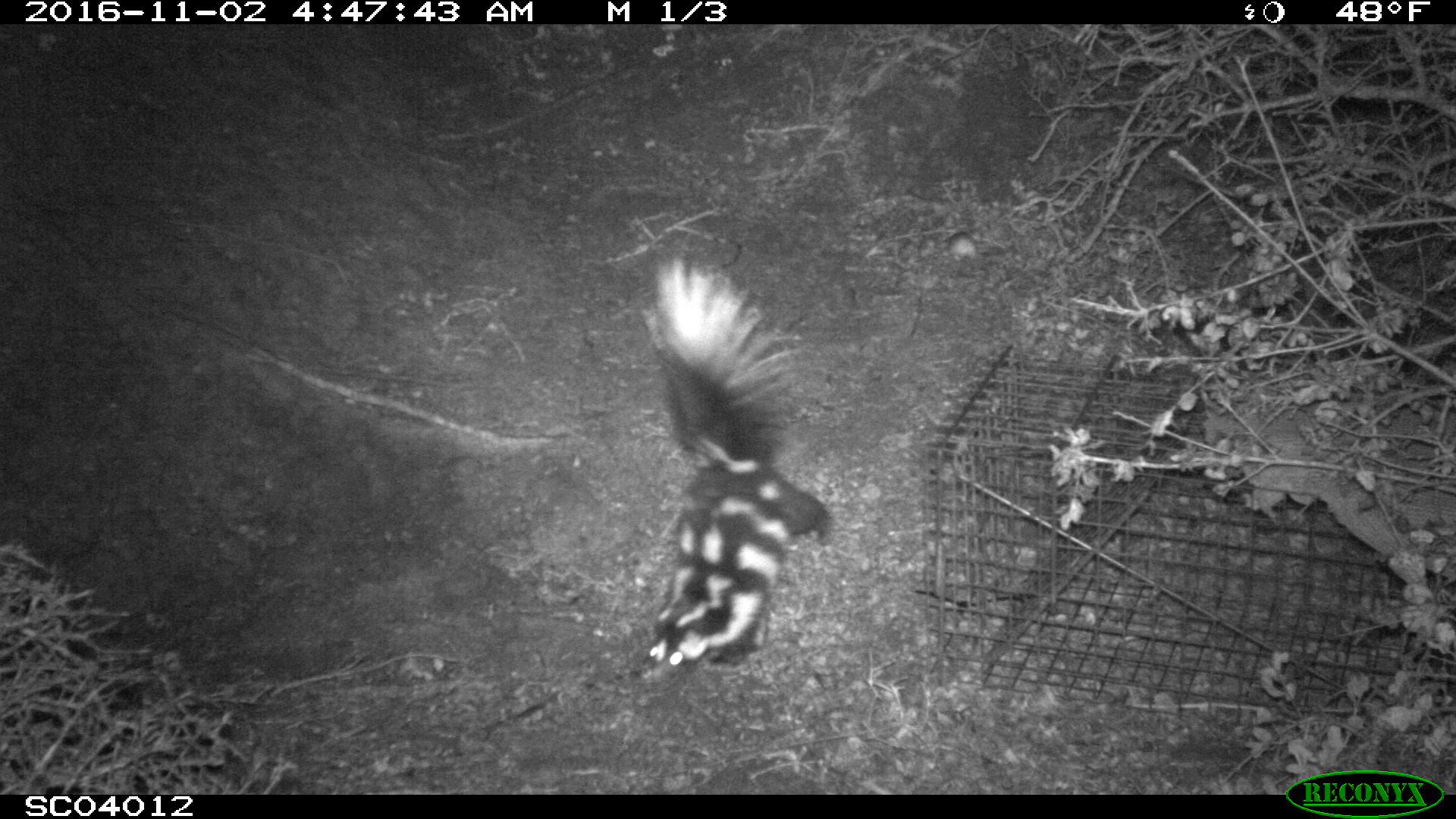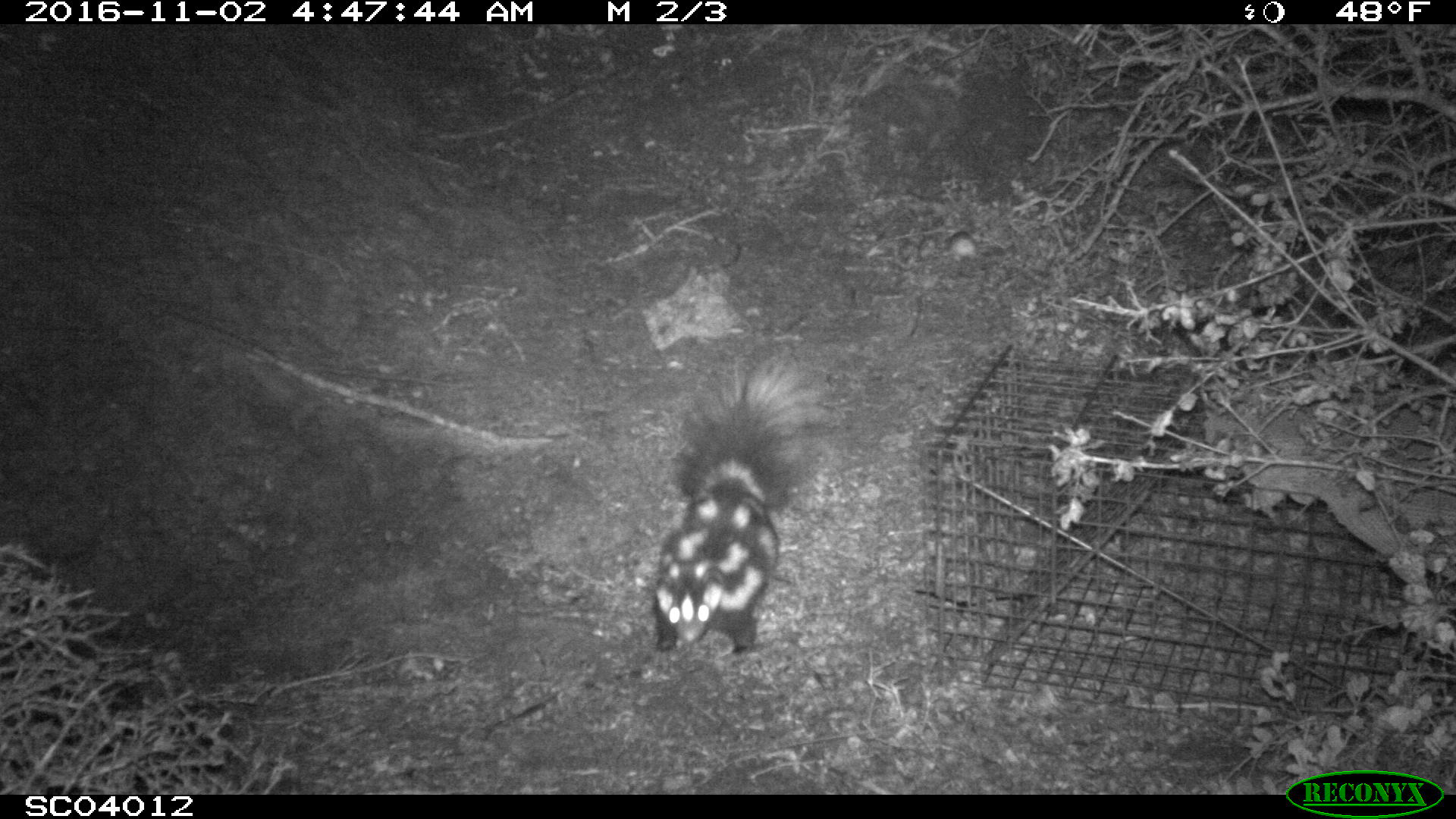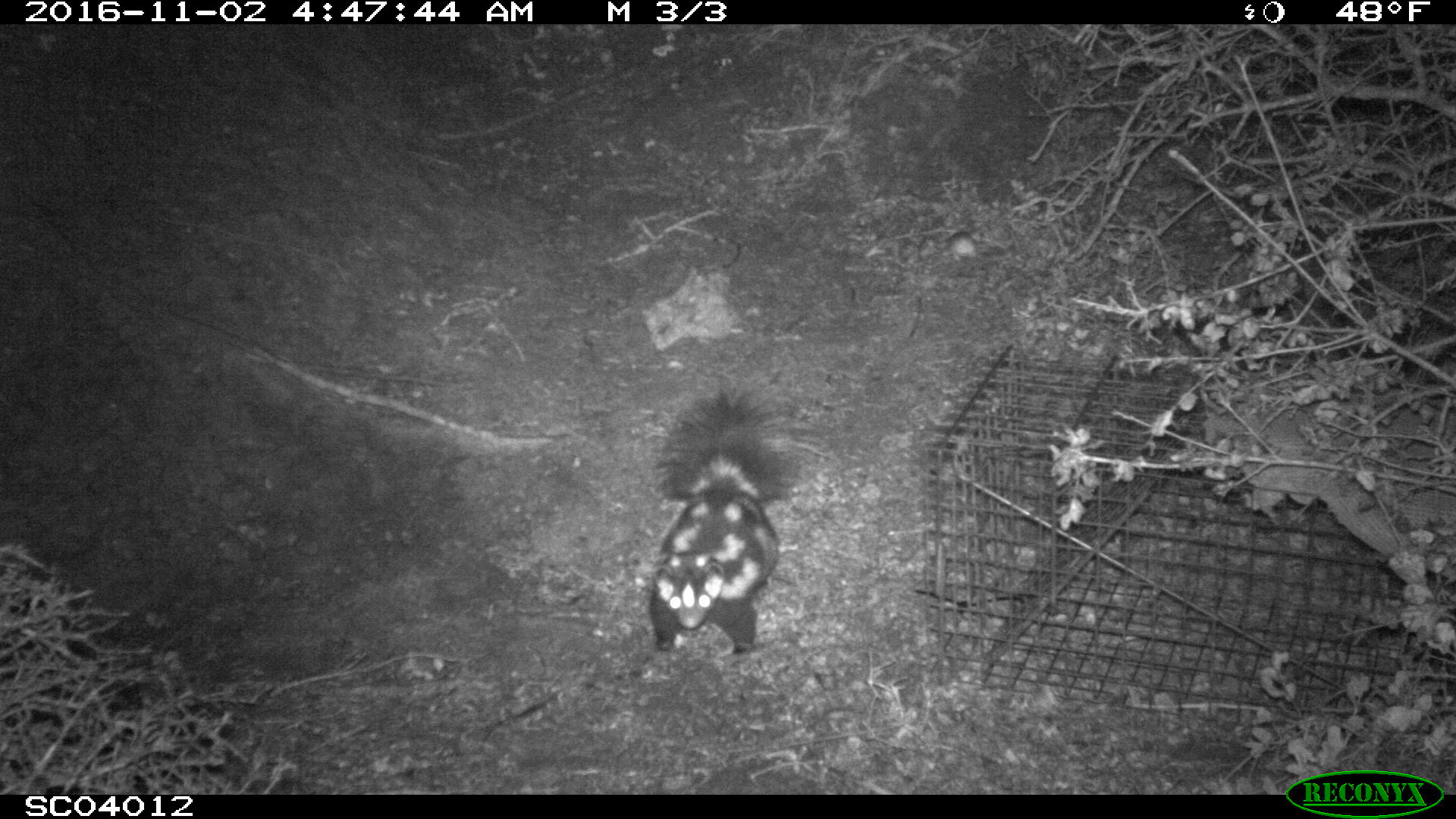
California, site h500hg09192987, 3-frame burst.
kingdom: Animalia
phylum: Chordata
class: Mammalia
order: Carnivora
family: Mephitidae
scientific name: Mephitidae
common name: skunk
Skunk (Mephitidae).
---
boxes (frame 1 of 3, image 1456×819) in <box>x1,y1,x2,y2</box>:
skunk: <box>632,252,834,670</box>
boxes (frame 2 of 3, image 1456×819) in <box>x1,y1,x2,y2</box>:
skunk: <box>654,355,824,654</box>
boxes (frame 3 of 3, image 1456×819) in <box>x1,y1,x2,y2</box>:
skunk: <box>649,387,831,655</box>